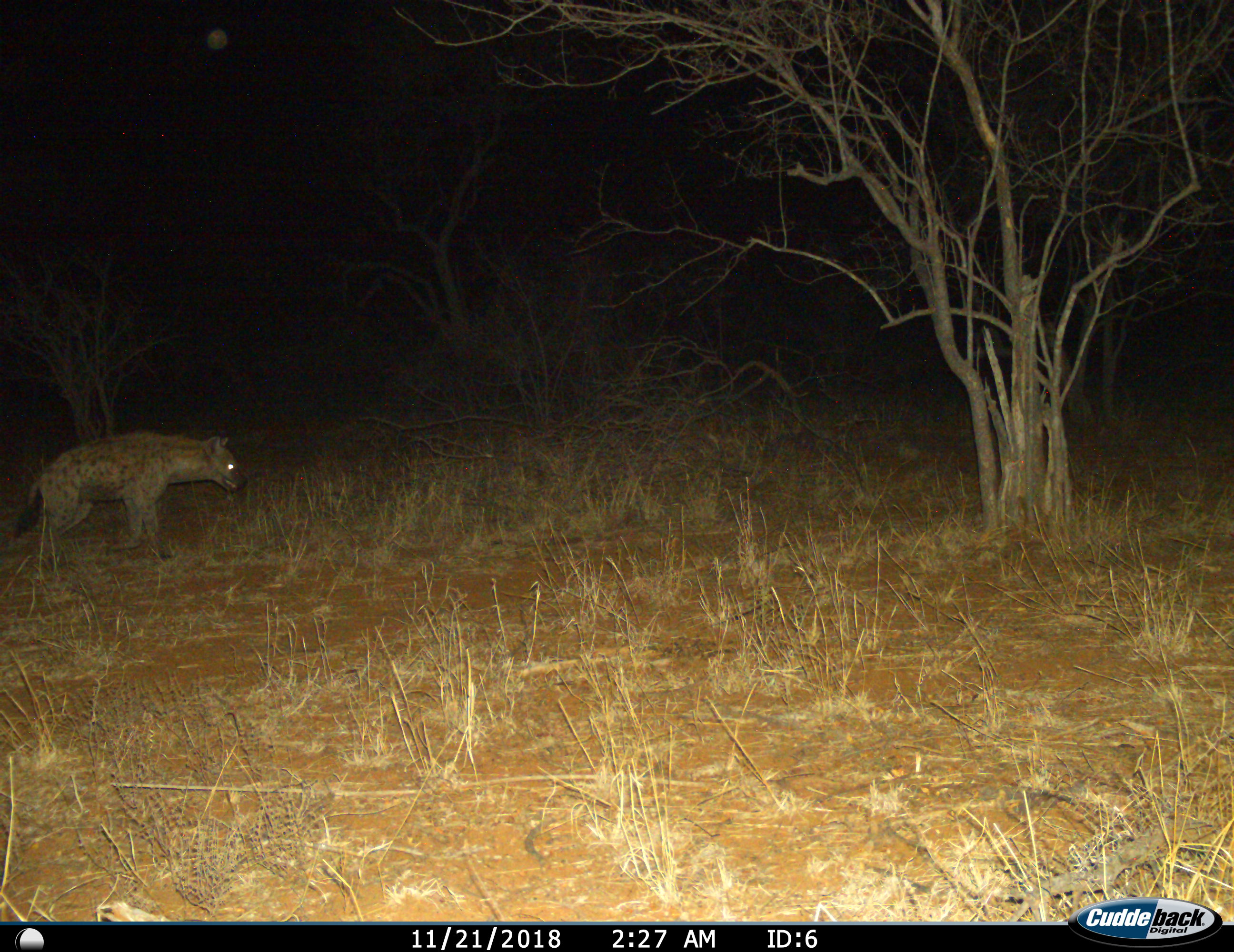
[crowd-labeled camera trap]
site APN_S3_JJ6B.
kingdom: Animalia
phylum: Chordata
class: Mammalia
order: Carnivora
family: Hyaenidae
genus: Crocuta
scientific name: Crocuta crocuta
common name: spotted hyena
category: hyenaspotted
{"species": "hyenaspotted (spotted hyena) (Crocuta crocuta)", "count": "1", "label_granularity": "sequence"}